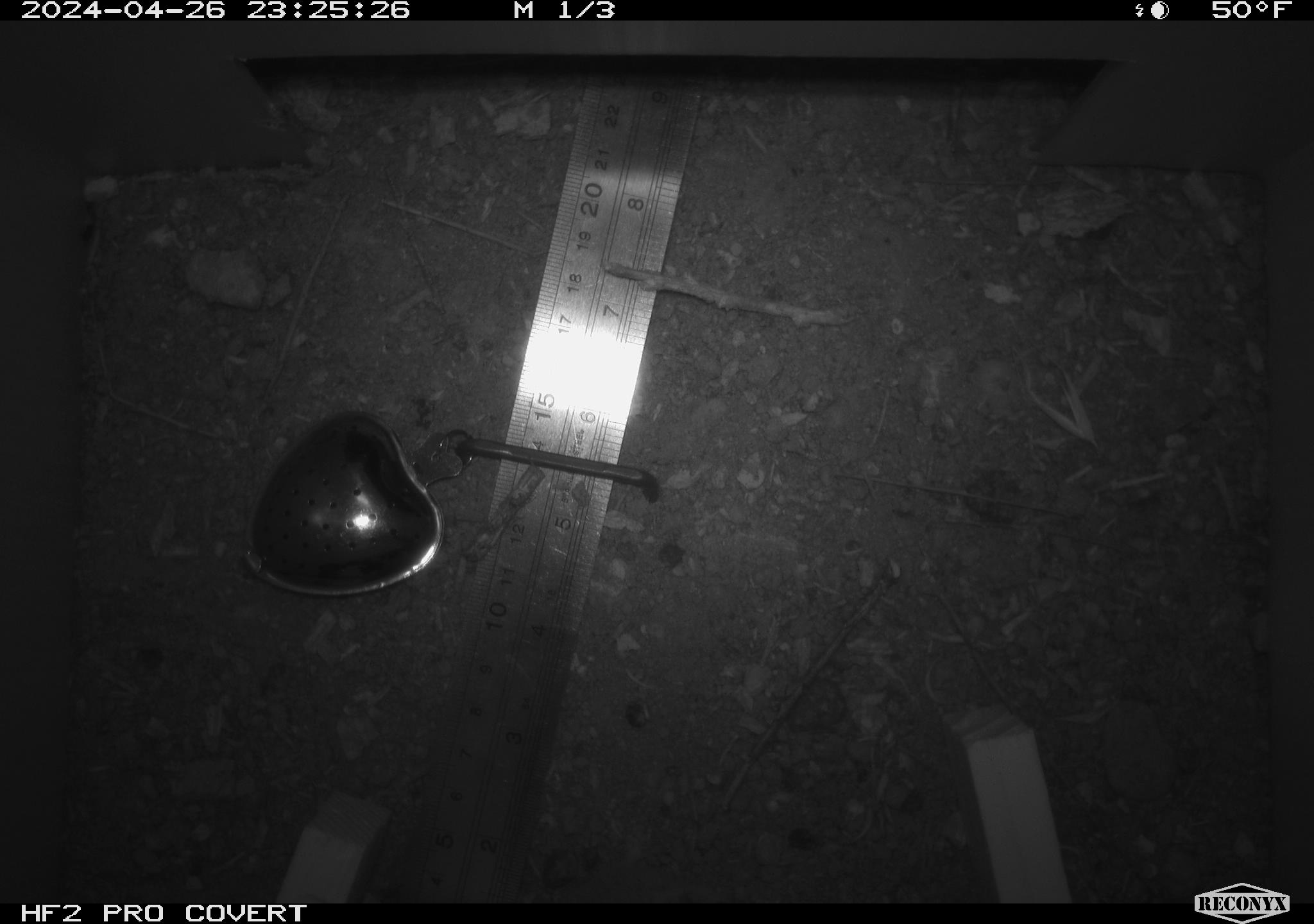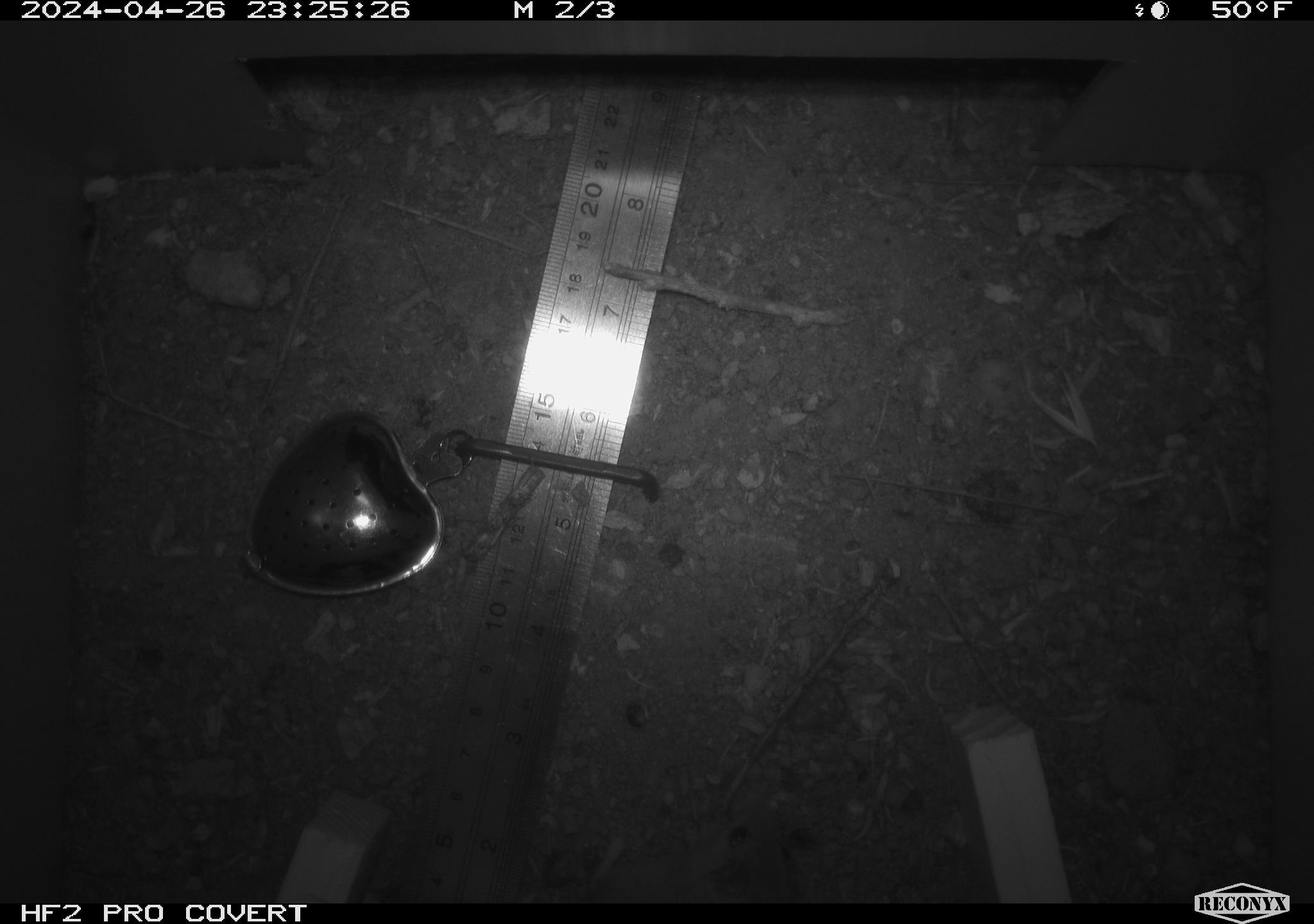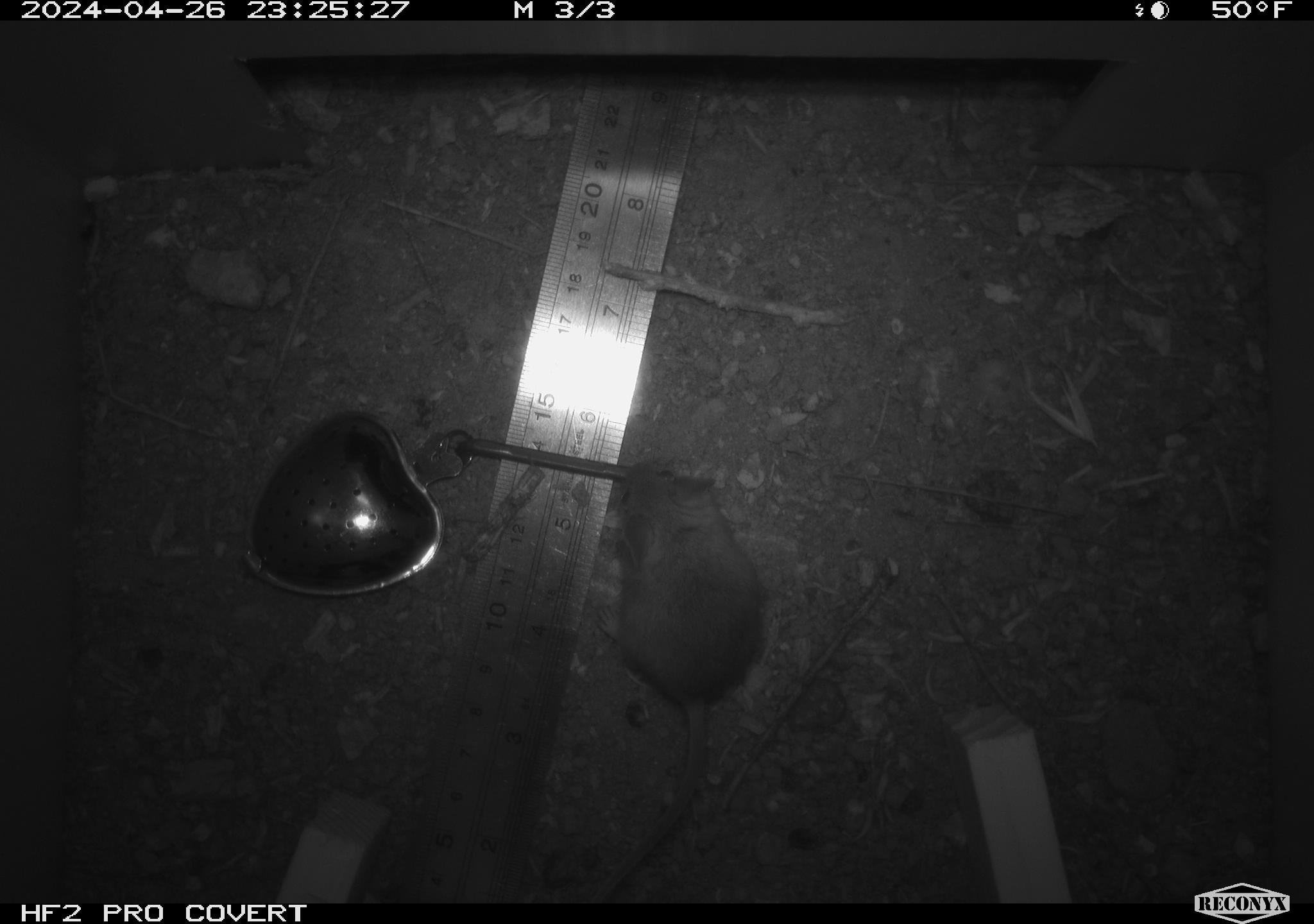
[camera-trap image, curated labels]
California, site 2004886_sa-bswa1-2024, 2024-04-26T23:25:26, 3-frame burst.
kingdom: Animalia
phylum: Chordata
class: Mammalia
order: Rodentia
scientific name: Rodentia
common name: mouse species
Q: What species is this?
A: Mouse species (Rodentia).